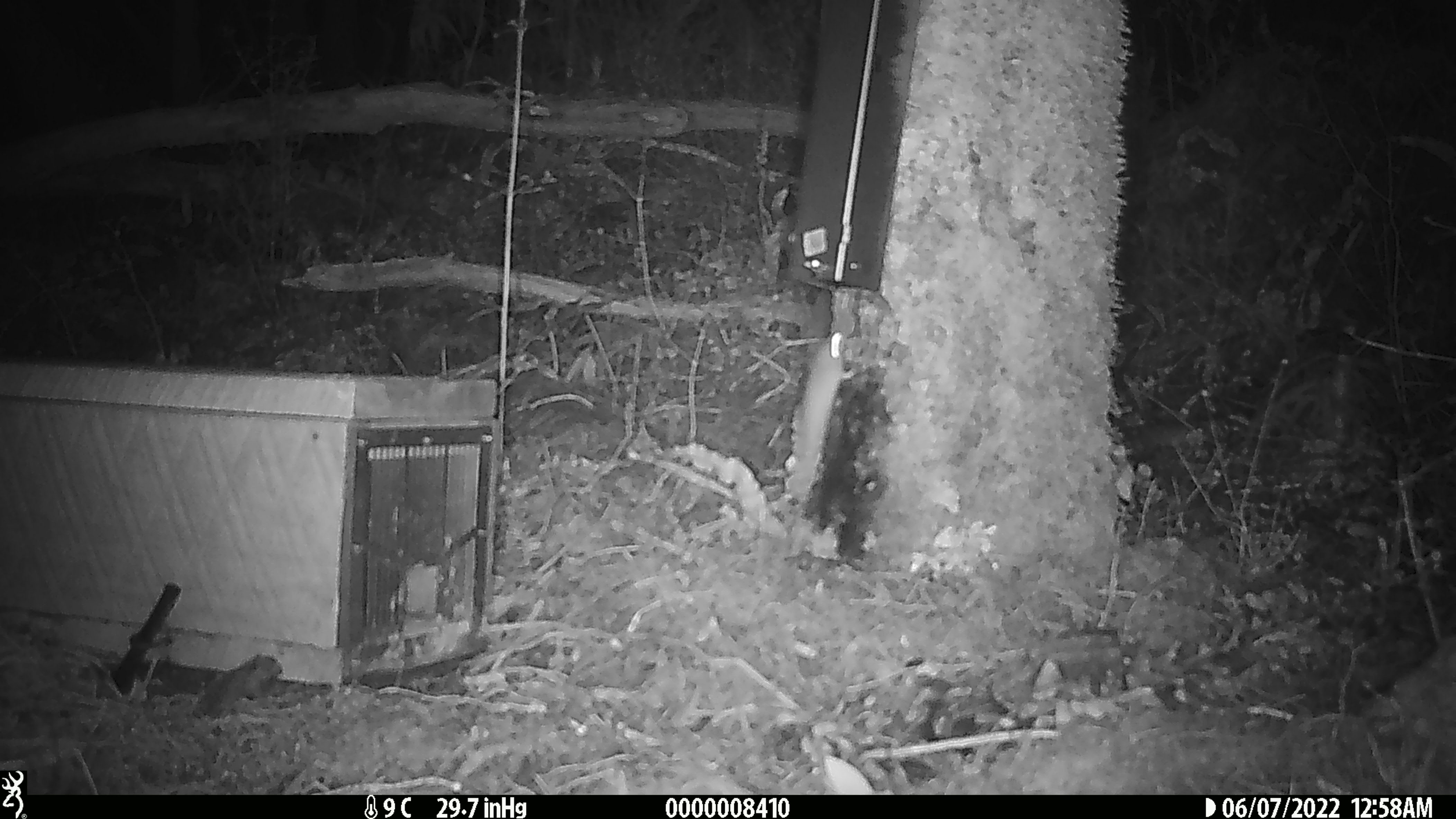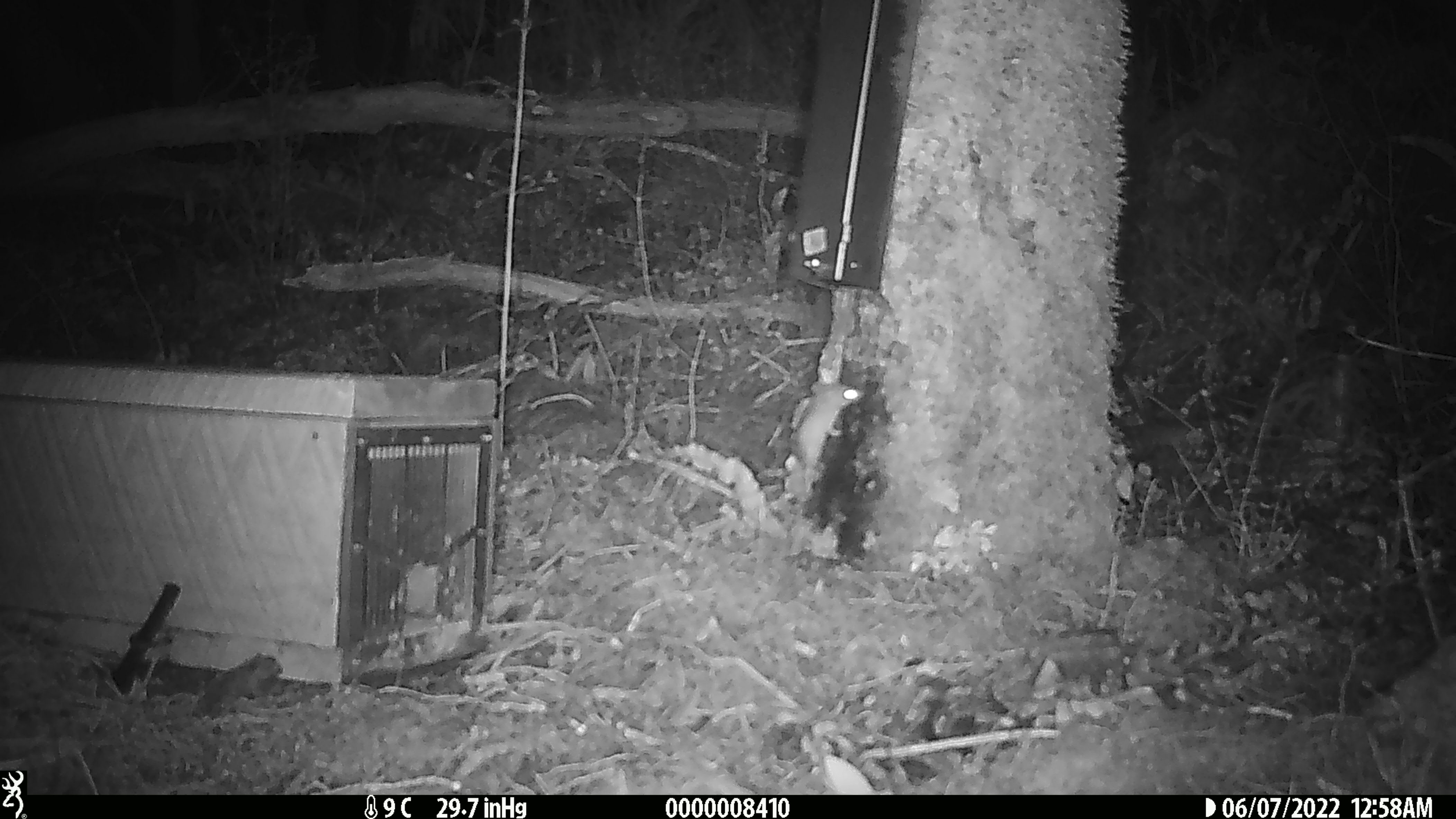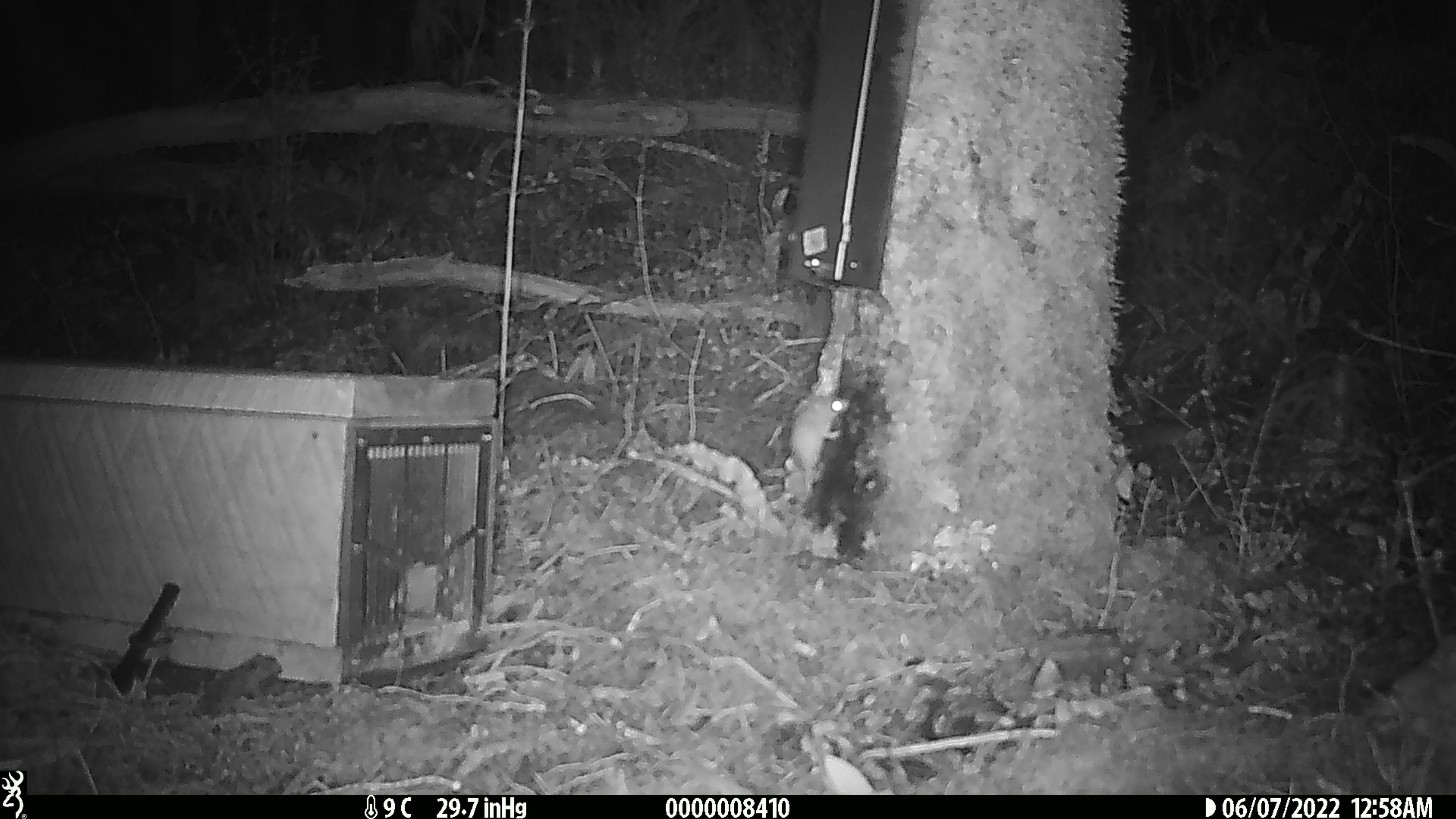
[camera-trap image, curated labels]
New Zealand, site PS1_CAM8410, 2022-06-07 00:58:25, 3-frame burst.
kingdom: Animalia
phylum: Chordata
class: Mammalia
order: Rodentia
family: Muridae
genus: Mus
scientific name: Mus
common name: mouse